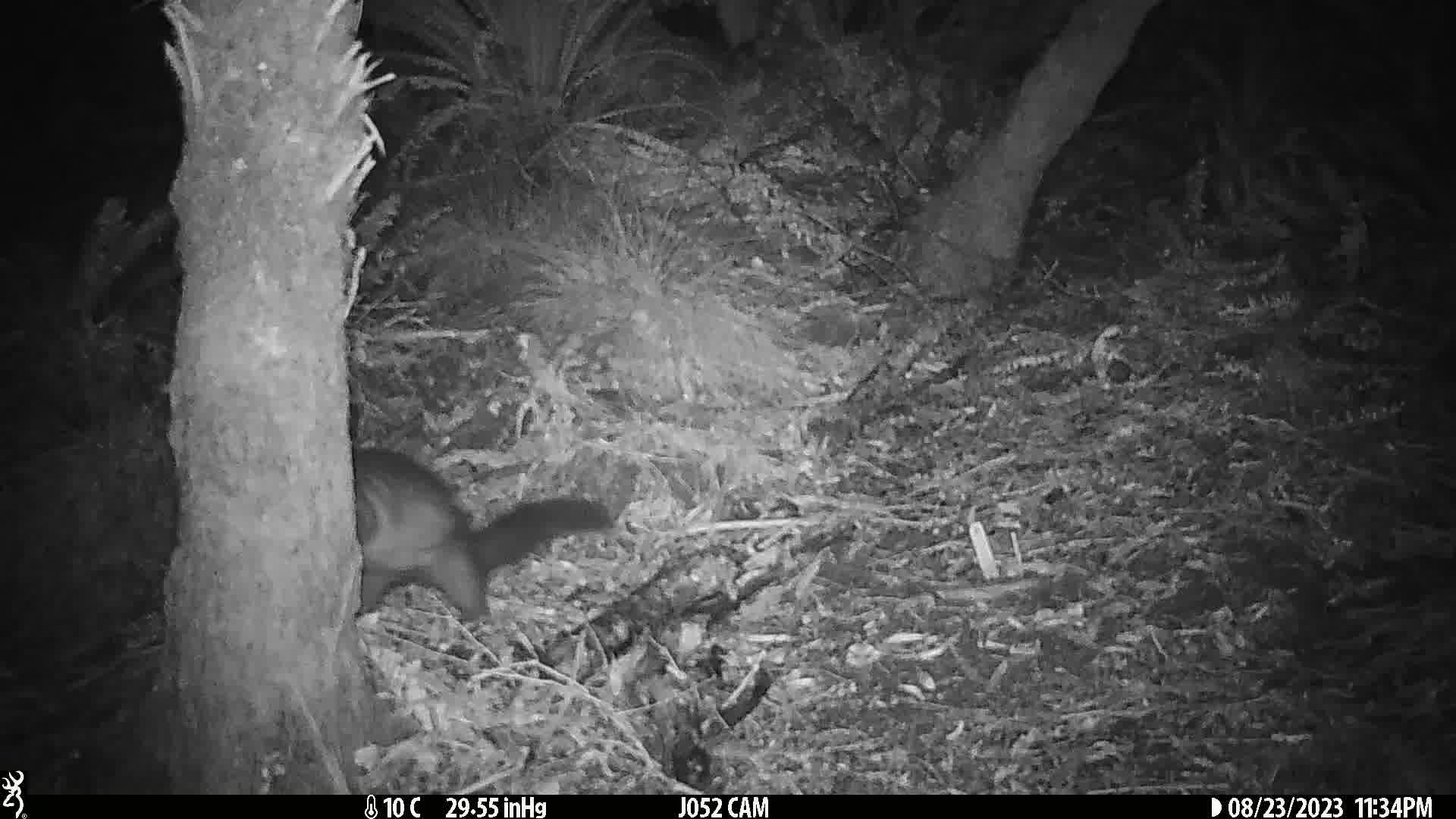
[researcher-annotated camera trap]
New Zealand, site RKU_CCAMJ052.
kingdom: Animalia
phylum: Chordata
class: Mammalia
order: Diprotodontia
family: Phalangeridae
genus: Trichosurus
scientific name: Trichosurus vulpecula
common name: common brushtail possum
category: possum